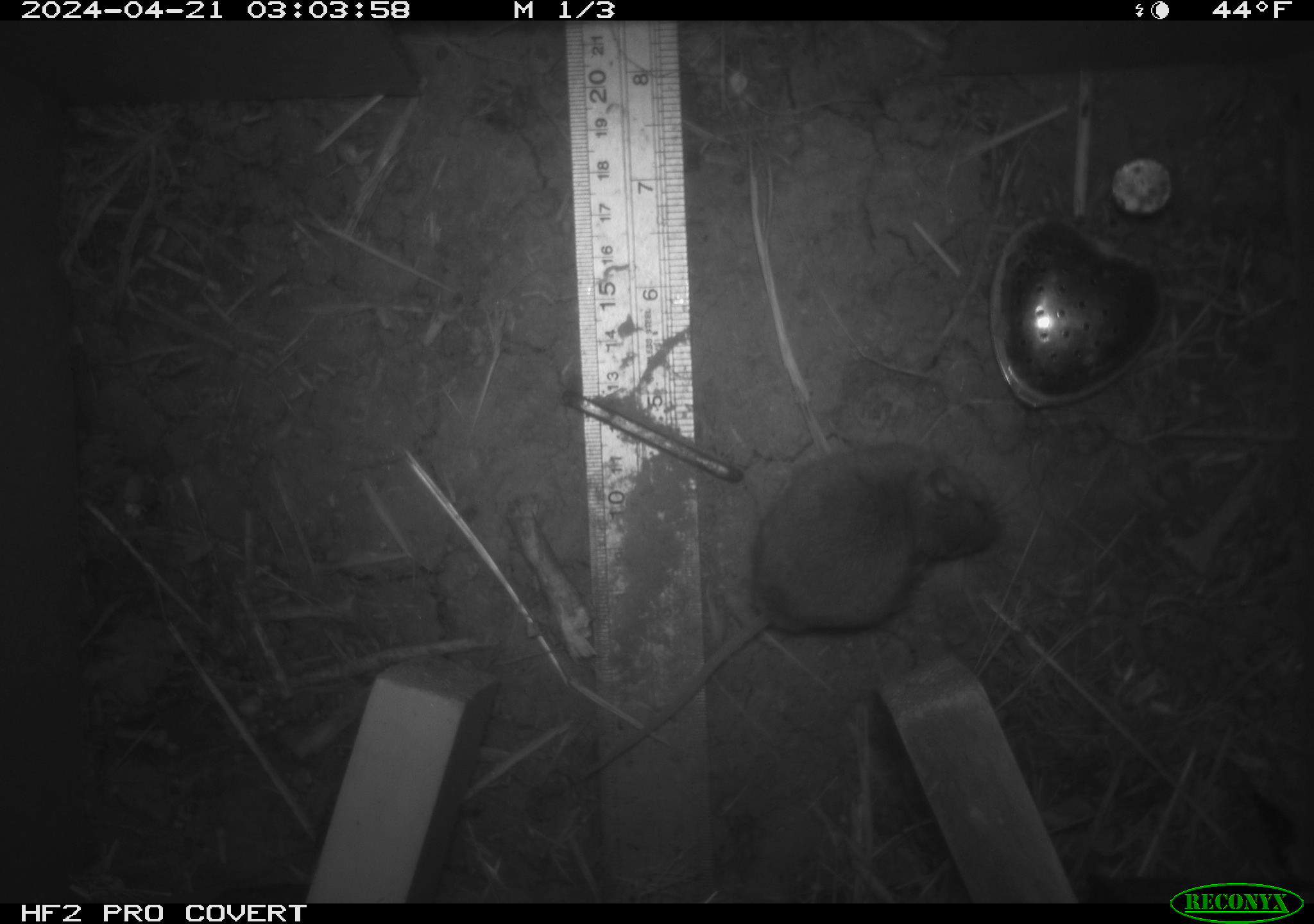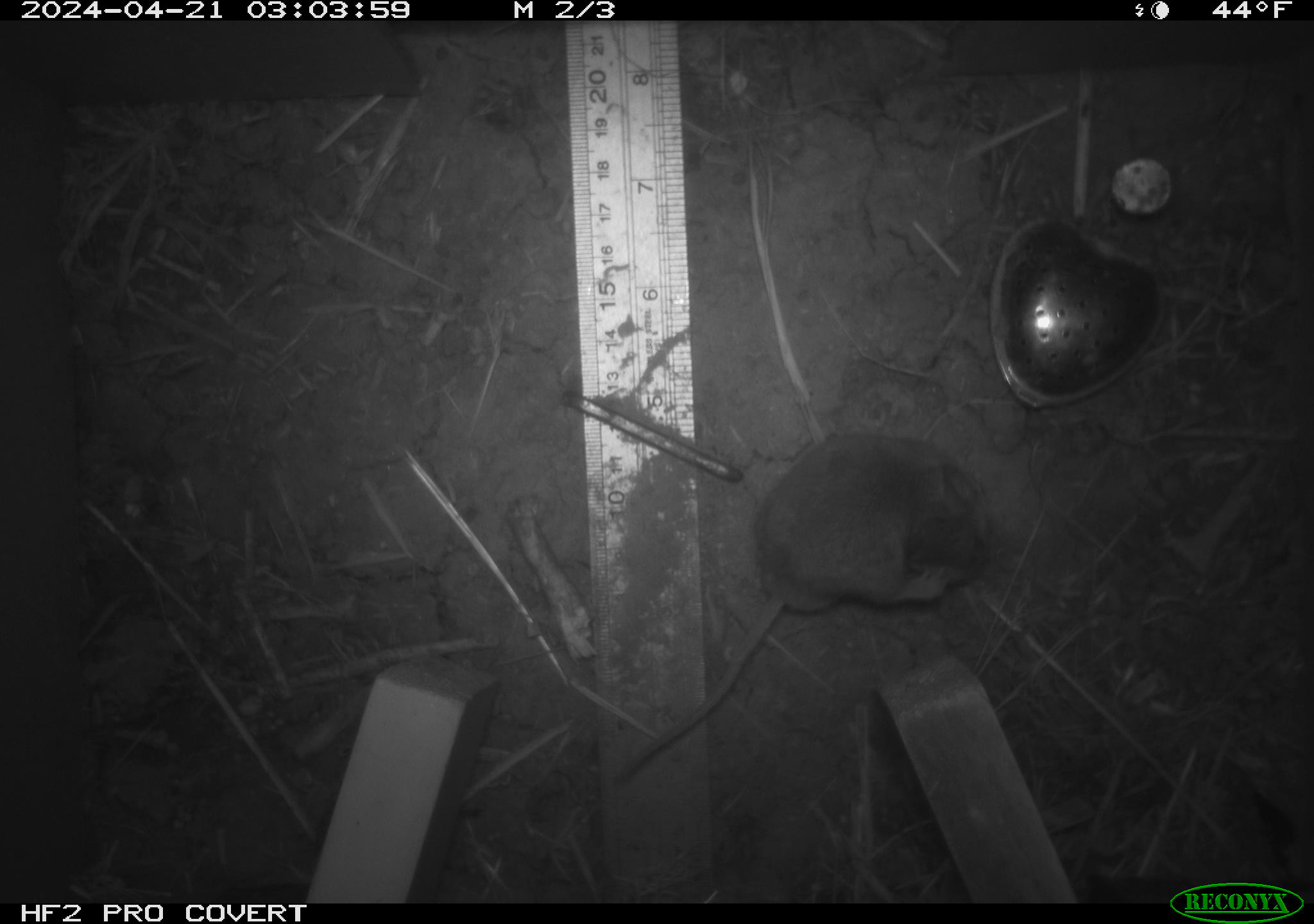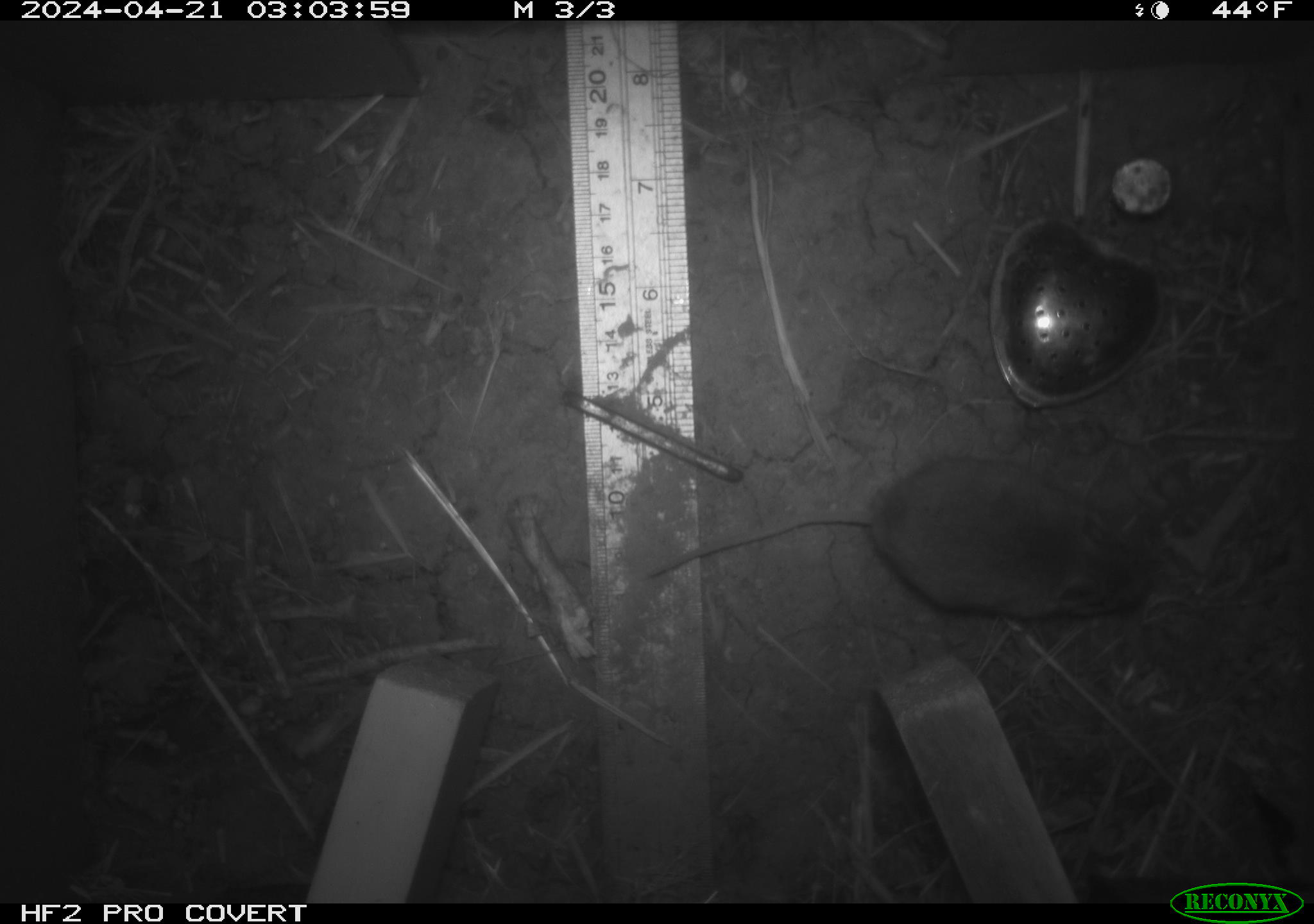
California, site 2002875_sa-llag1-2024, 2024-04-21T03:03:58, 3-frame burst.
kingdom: Animalia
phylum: Chordata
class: Mammalia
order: Rodentia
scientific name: Rodentia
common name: mouse species